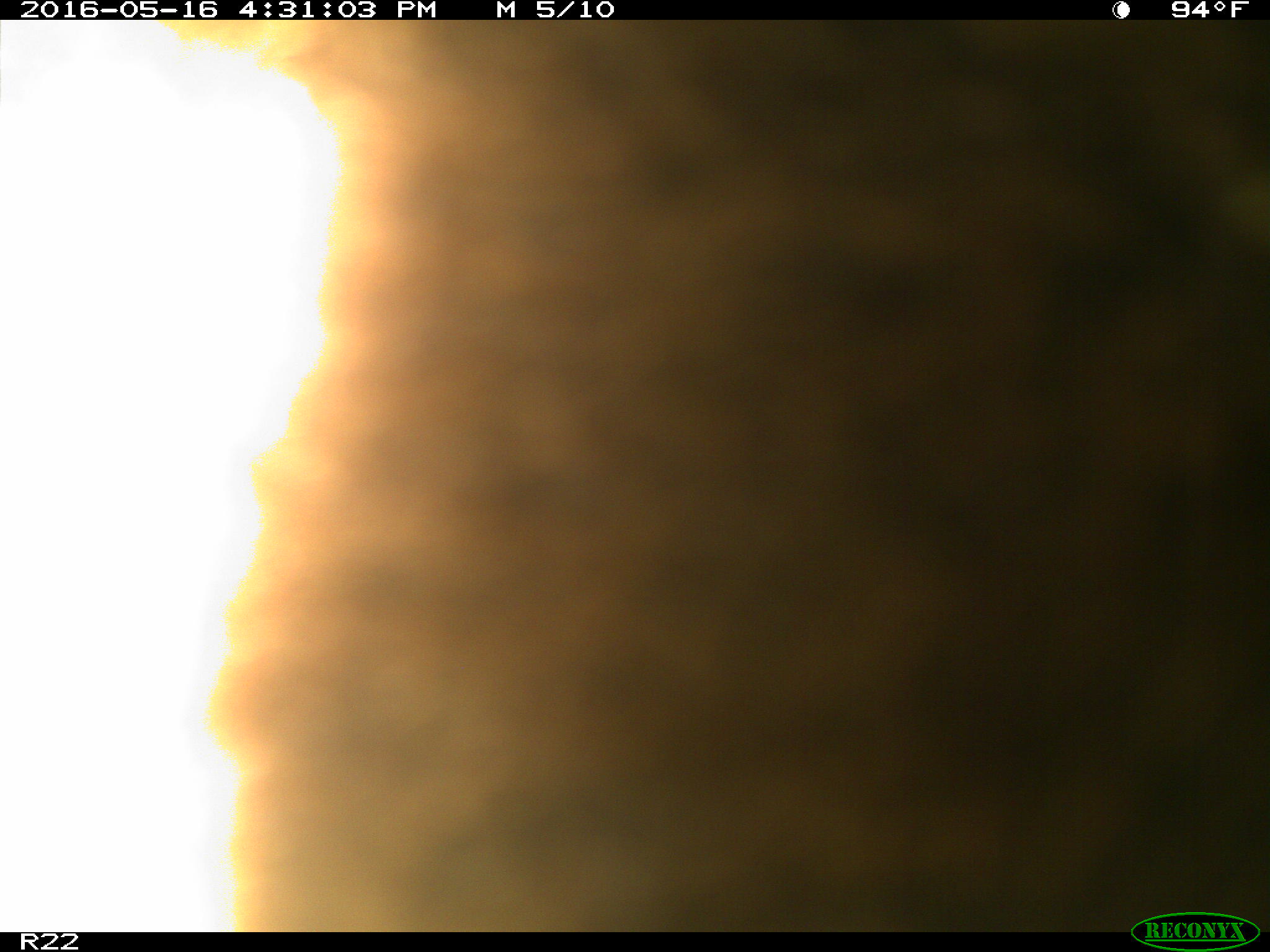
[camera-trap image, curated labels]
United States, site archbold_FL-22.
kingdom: Animalia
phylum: Chordata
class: Mammalia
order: Artiodactyla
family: Bovidae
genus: Bos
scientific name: Bos taurus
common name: domestic cow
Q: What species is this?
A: Bos taurus (domestic cow).